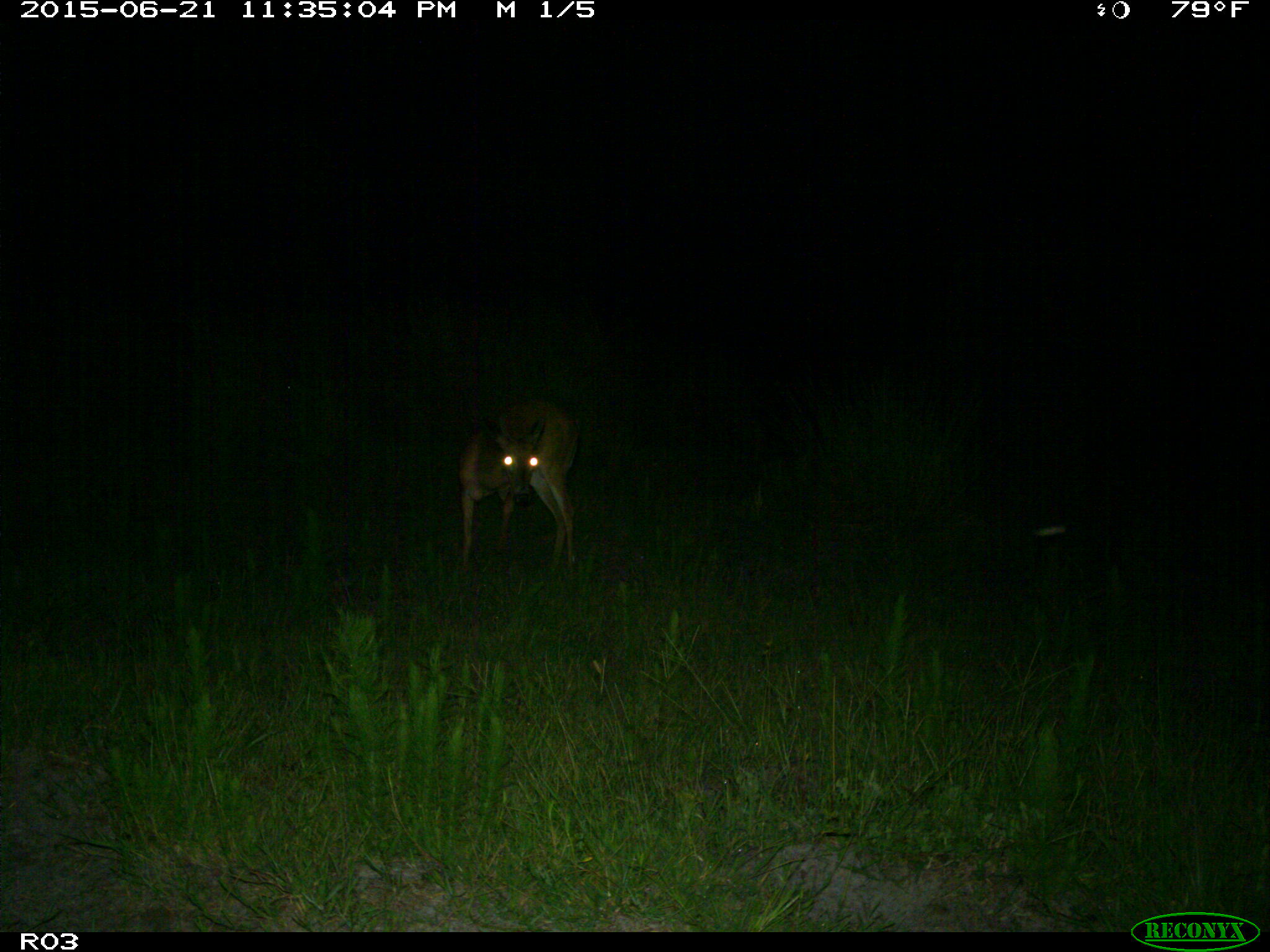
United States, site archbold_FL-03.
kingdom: Animalia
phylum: Chordata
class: Mammalia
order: Artiodactyla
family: Cervidae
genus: Odocoileus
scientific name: Odocoileus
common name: deer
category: unidentified deer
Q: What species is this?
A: Unidentified deer (deer) (Odocoileus).